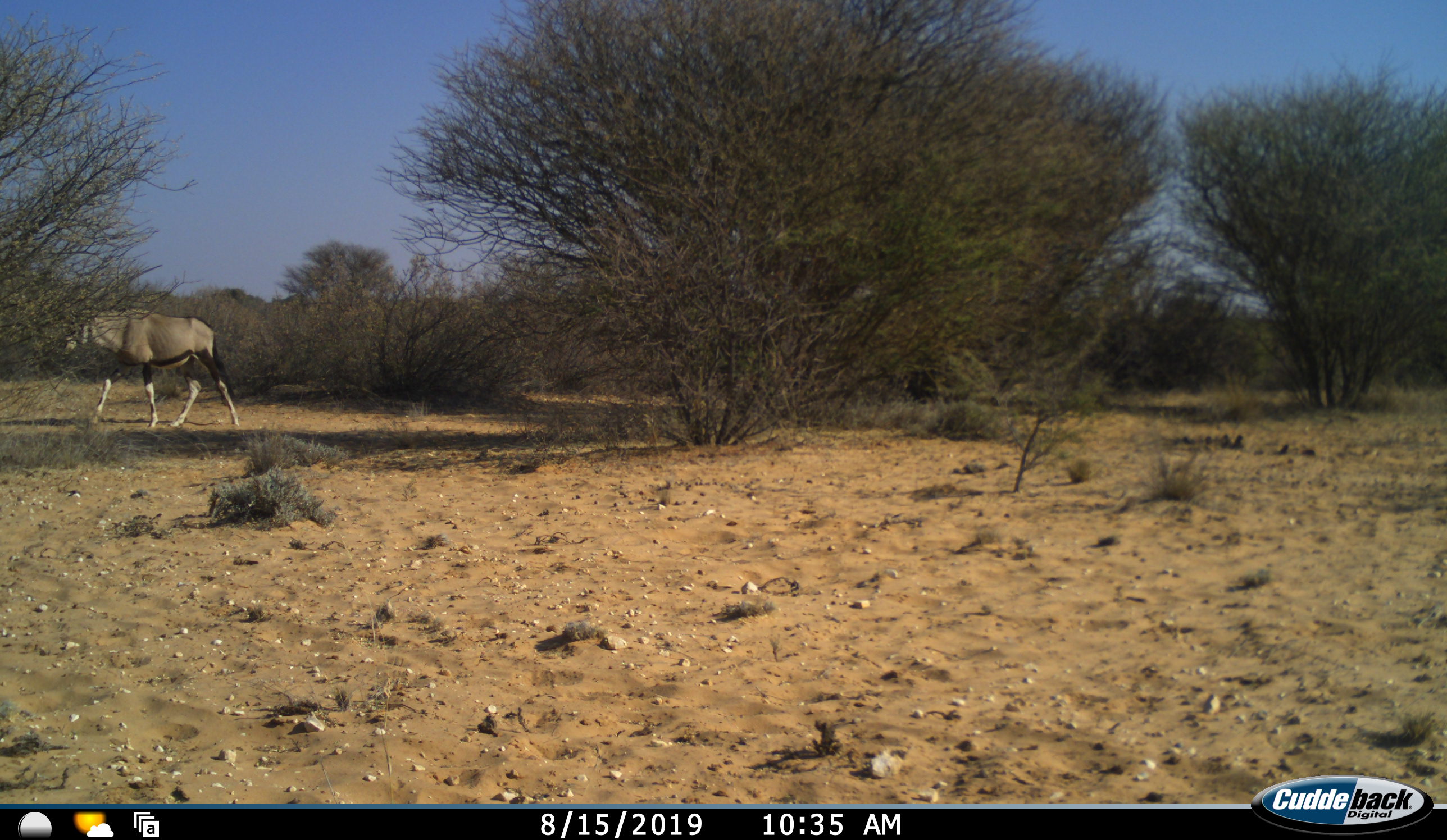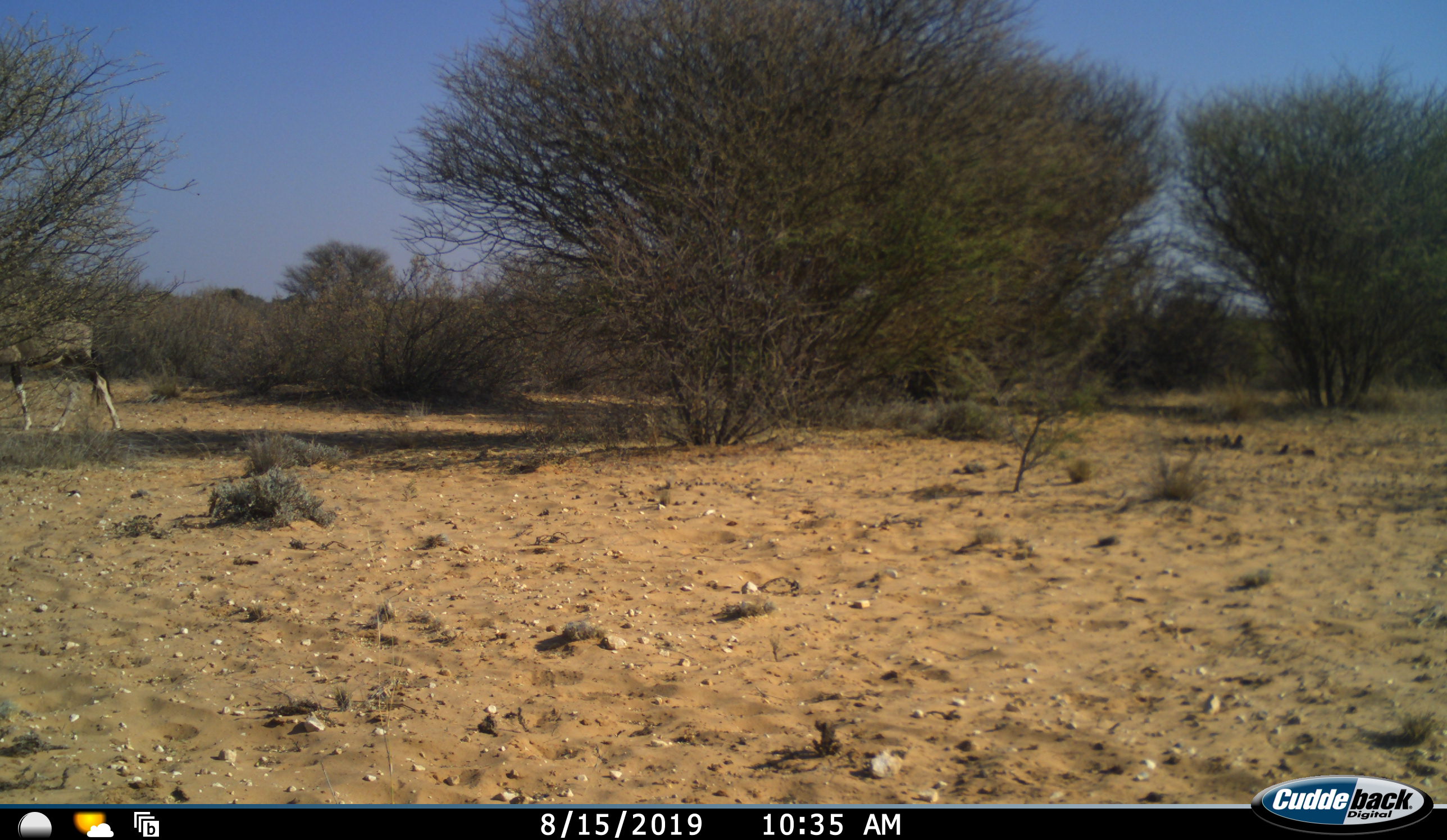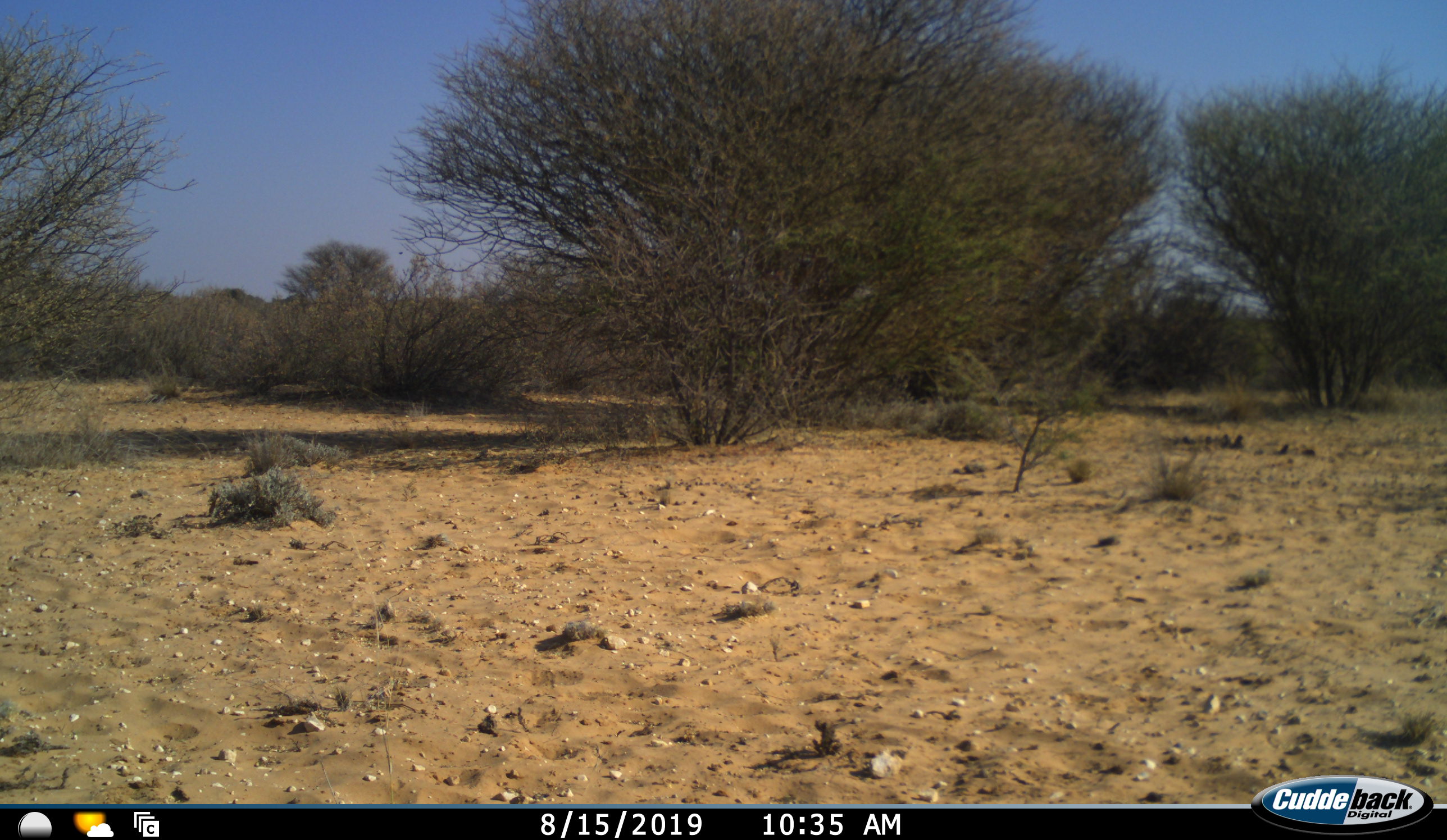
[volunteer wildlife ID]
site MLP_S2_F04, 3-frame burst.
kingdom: Animalia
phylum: Chordata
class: Mammalia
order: Artiodactyla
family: Bovidae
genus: Oryx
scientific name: Oryx gazella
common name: gemsbok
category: oryx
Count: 1.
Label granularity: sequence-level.